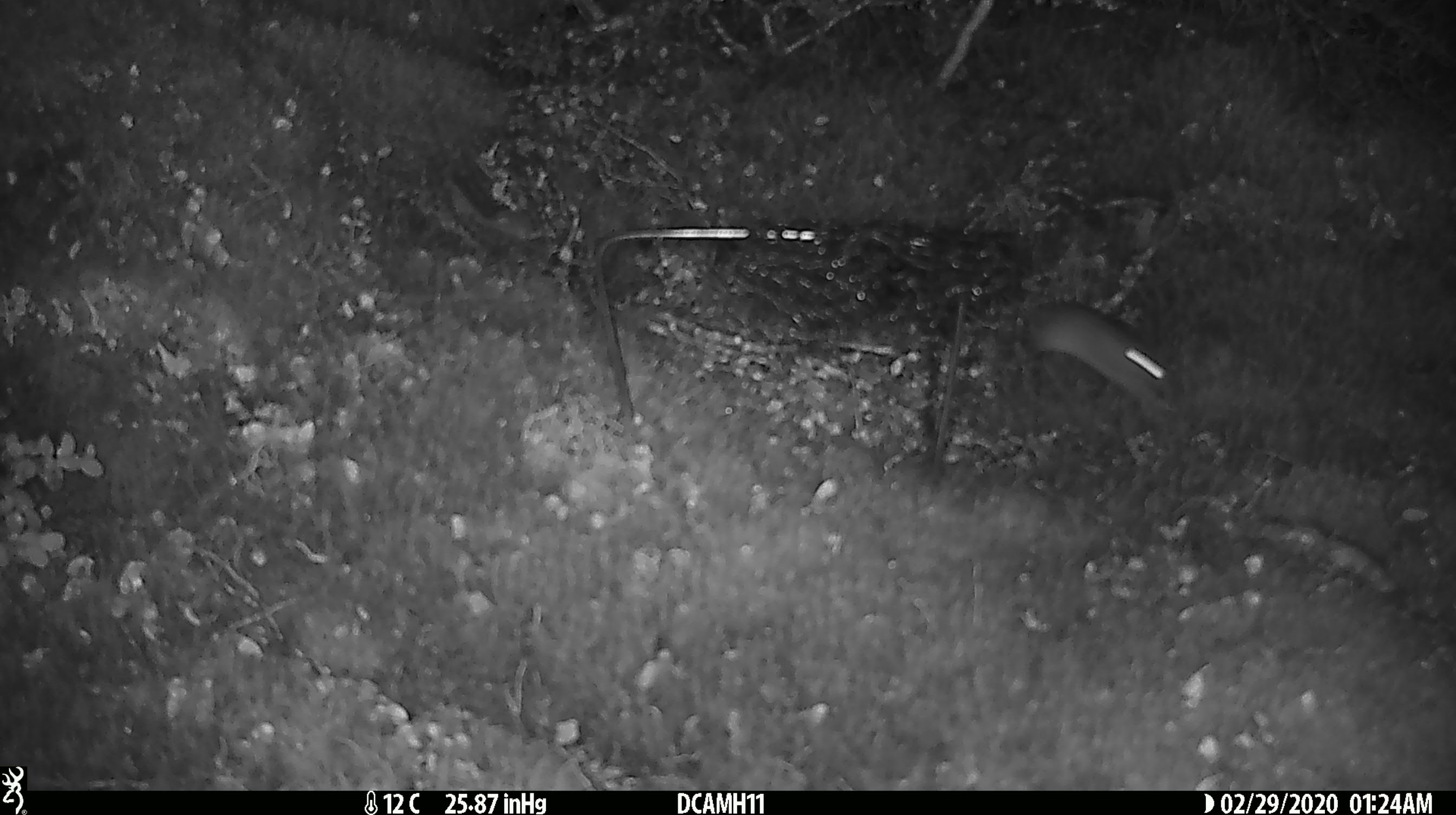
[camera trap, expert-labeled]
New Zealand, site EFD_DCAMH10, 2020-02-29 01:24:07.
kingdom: Animalia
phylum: Chordata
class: Mammalia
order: Rodentia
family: Muridae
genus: Mus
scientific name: Mus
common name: mouse